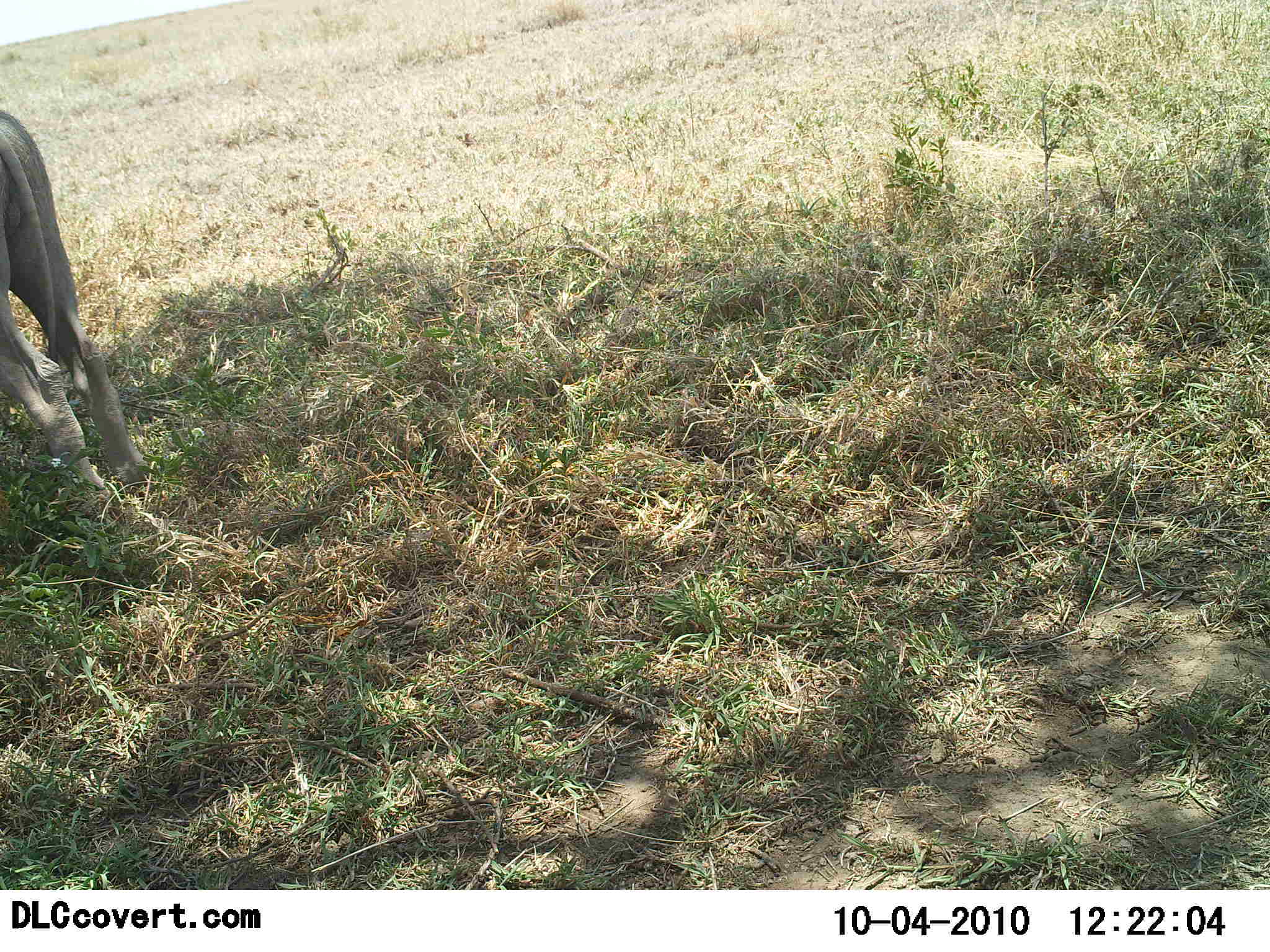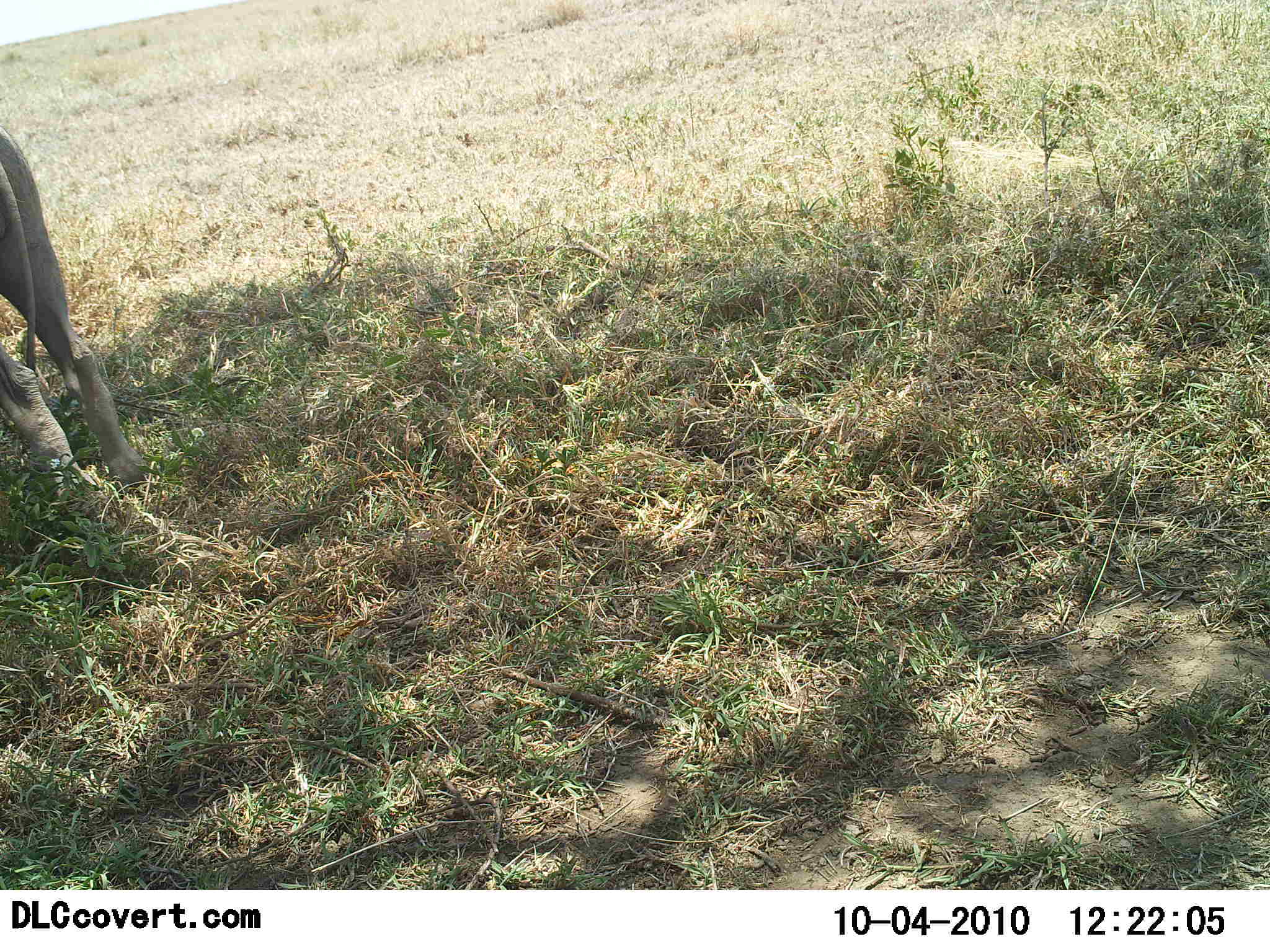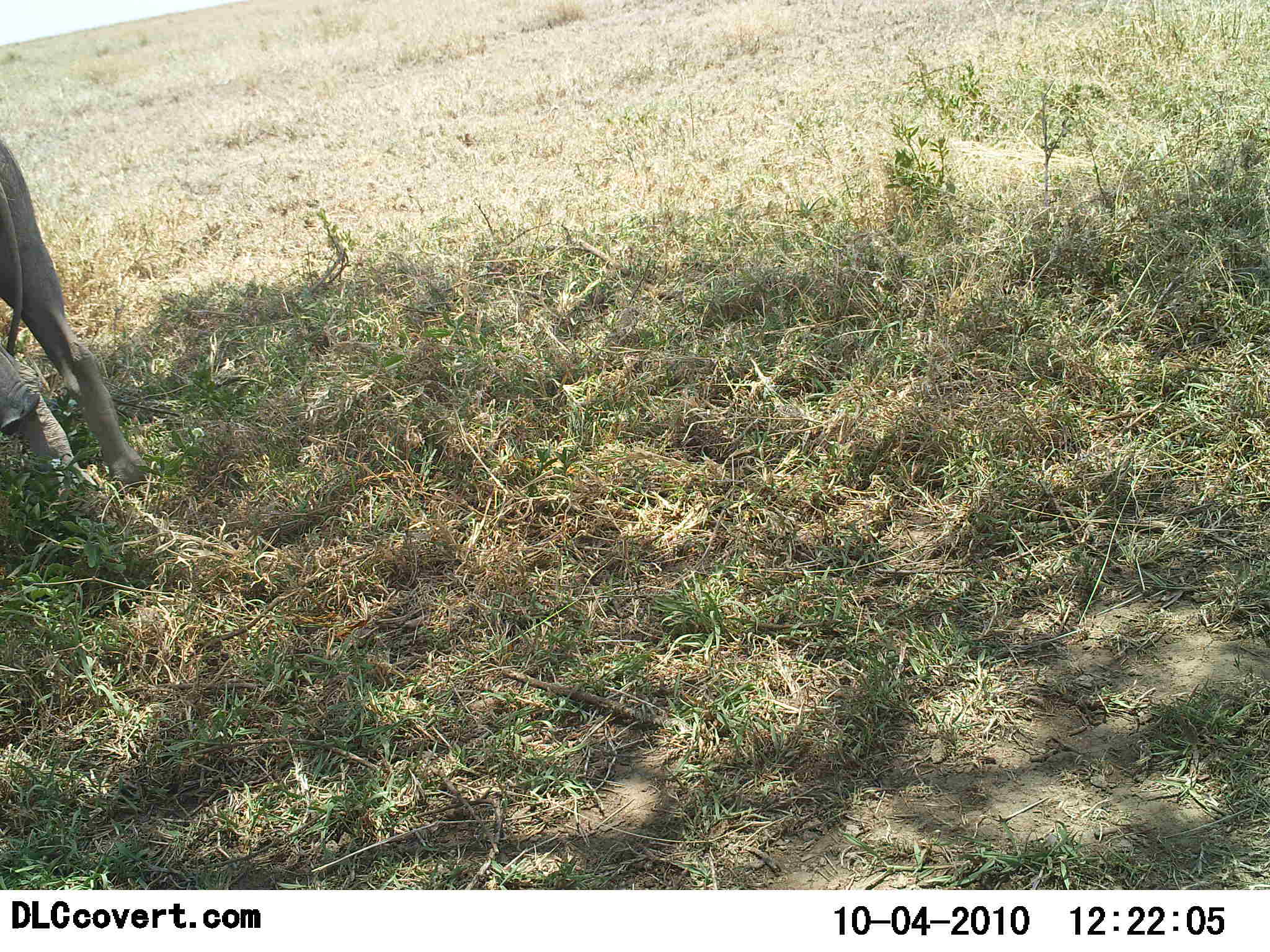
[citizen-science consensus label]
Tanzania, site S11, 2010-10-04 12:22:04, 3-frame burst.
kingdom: Animalia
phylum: Chordata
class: Mammalia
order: Proboscidea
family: Elephantidae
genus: Loxodonta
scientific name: Loxodonta africana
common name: african bush elephant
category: elephant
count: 1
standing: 50%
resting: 0%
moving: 50%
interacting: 0%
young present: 25%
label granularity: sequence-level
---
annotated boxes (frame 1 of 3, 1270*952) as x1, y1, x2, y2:
animal: 0, 109, 148, 492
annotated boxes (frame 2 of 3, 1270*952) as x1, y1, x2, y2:
animal: 0, 126, 145, 515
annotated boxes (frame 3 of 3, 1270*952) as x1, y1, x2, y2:
animal: 0, 138, 153, 514